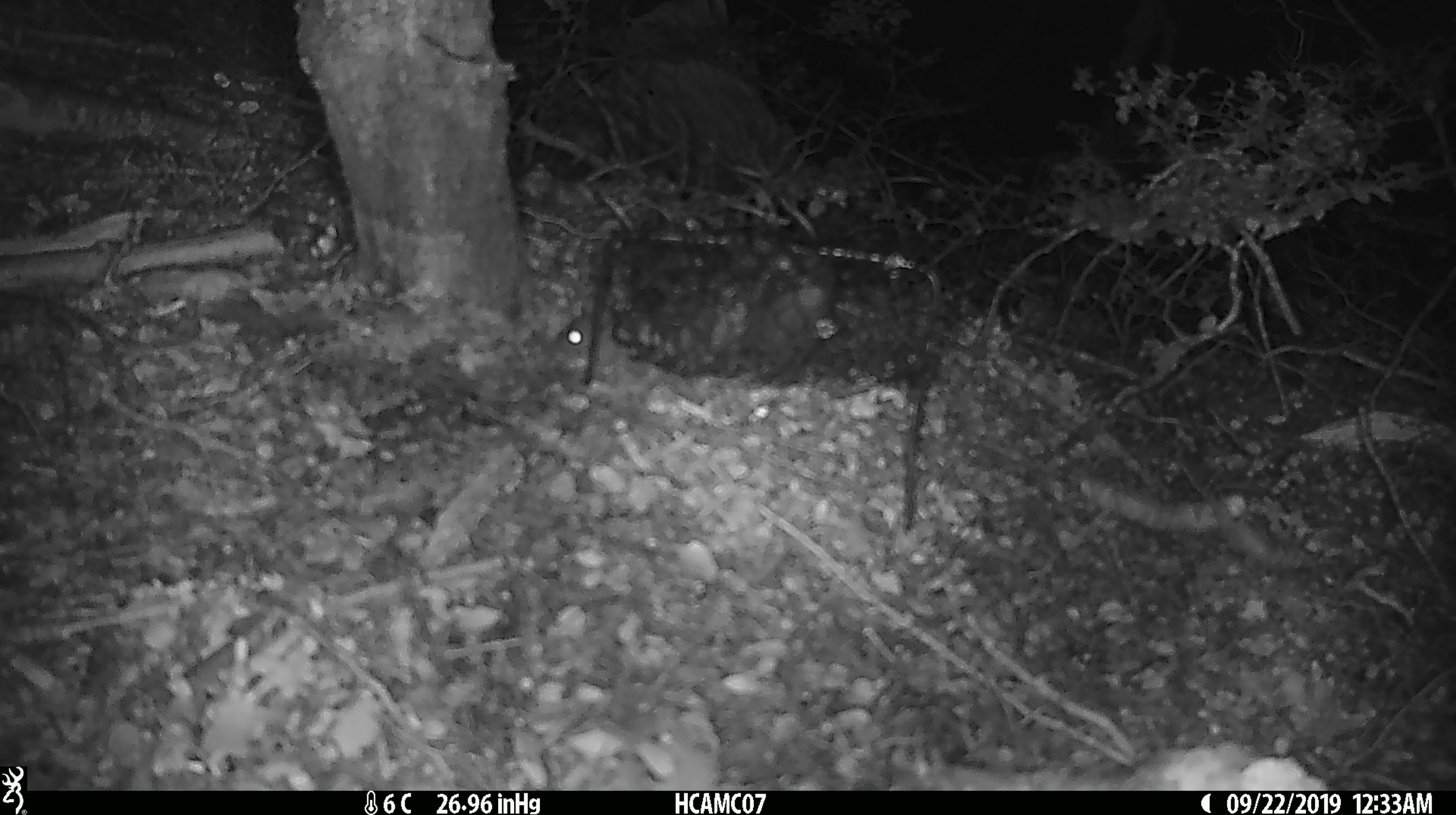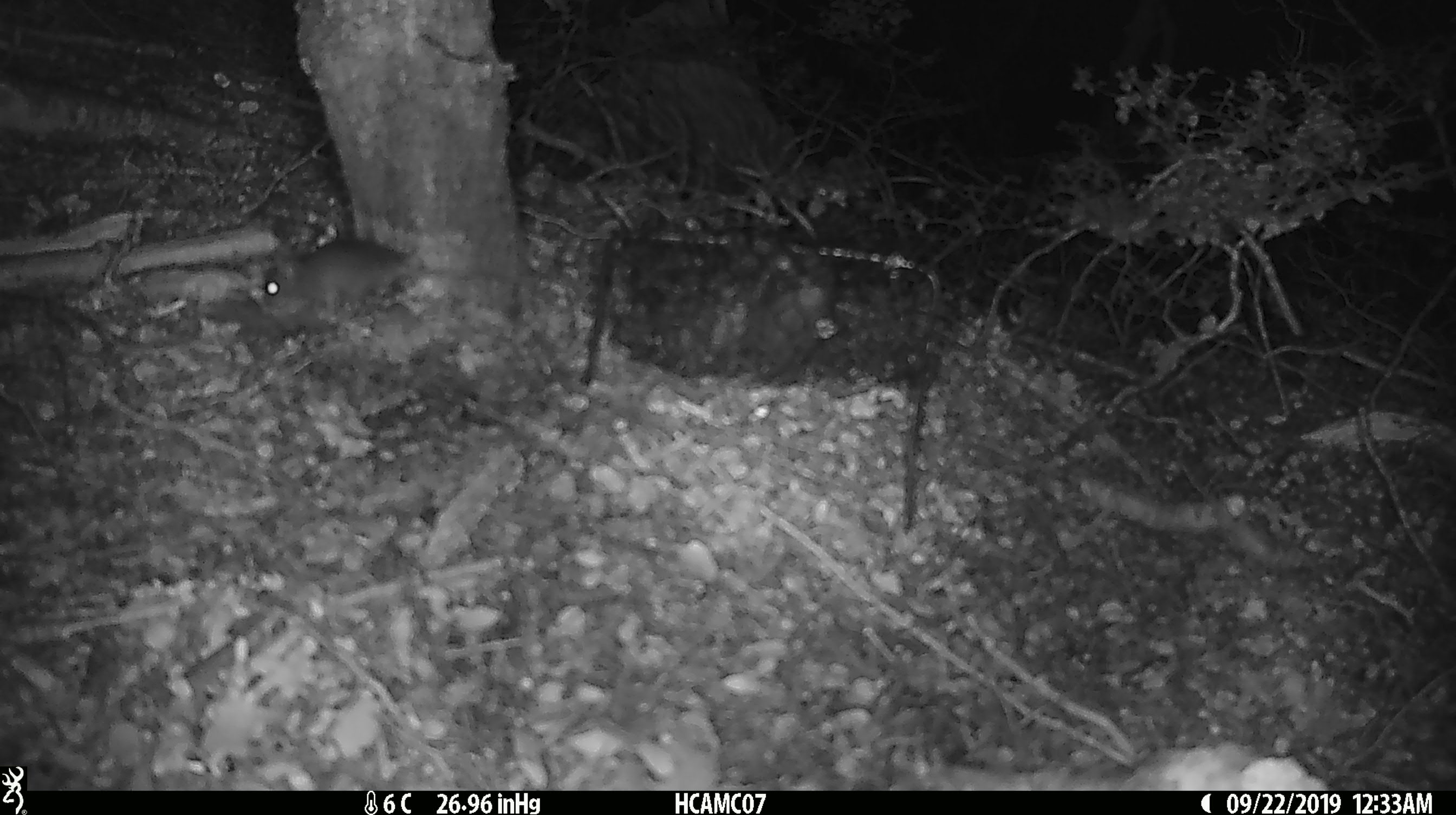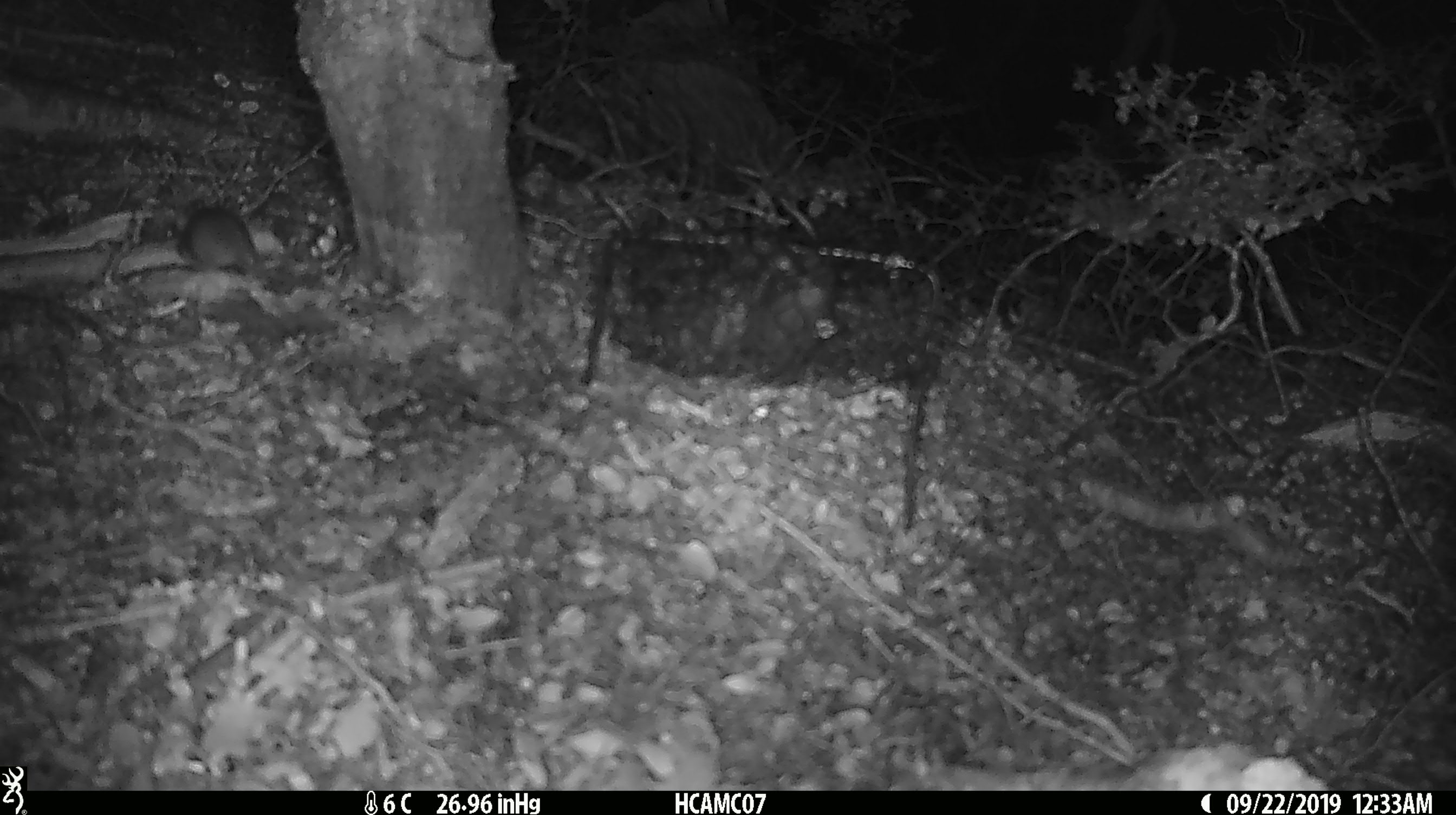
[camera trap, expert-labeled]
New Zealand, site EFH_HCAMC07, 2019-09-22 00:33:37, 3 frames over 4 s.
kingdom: Animalia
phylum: Chordata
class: Mammalia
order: Rodentia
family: Muridae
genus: Mus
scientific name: Mus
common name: mouse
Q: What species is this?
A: Mouse (Mus).